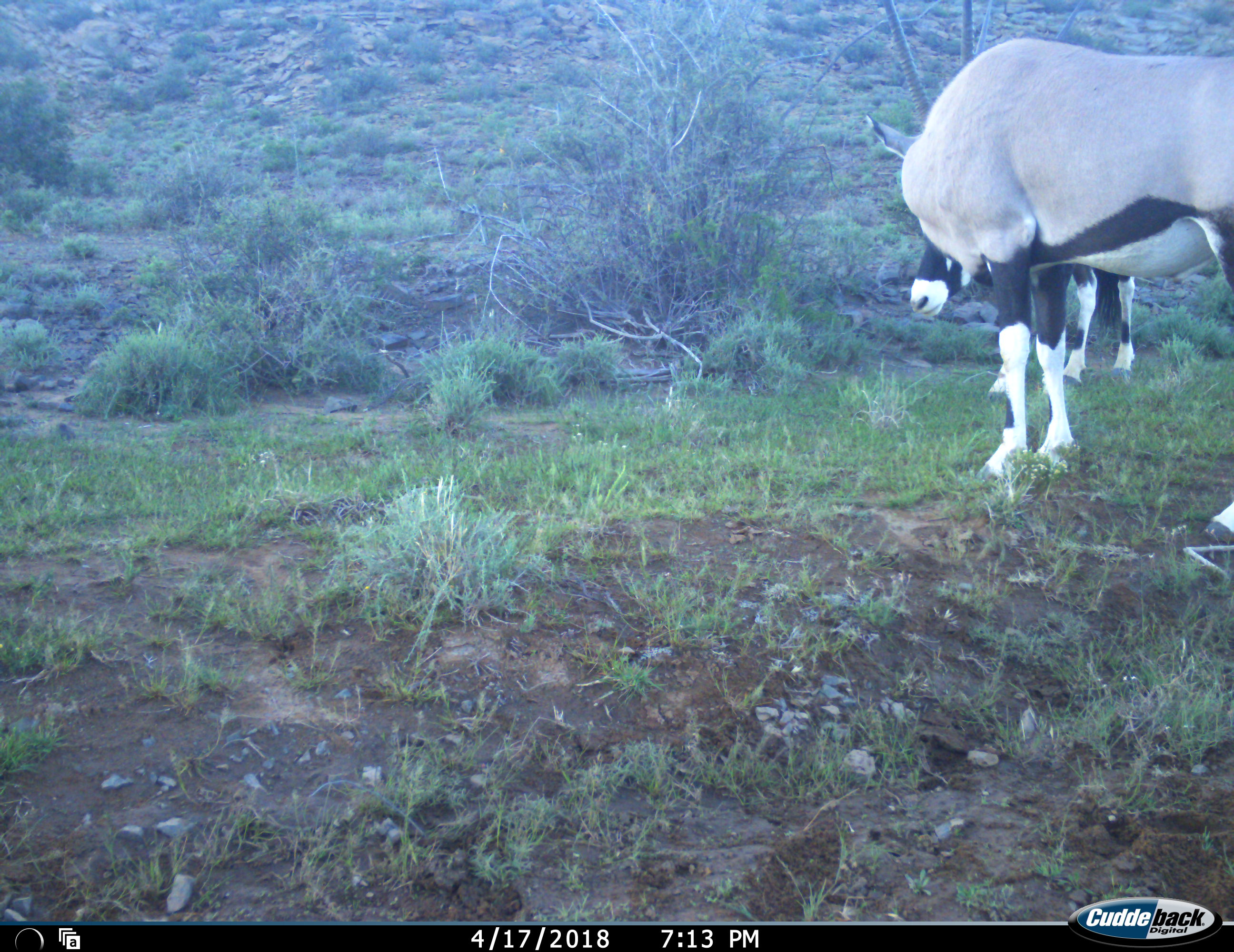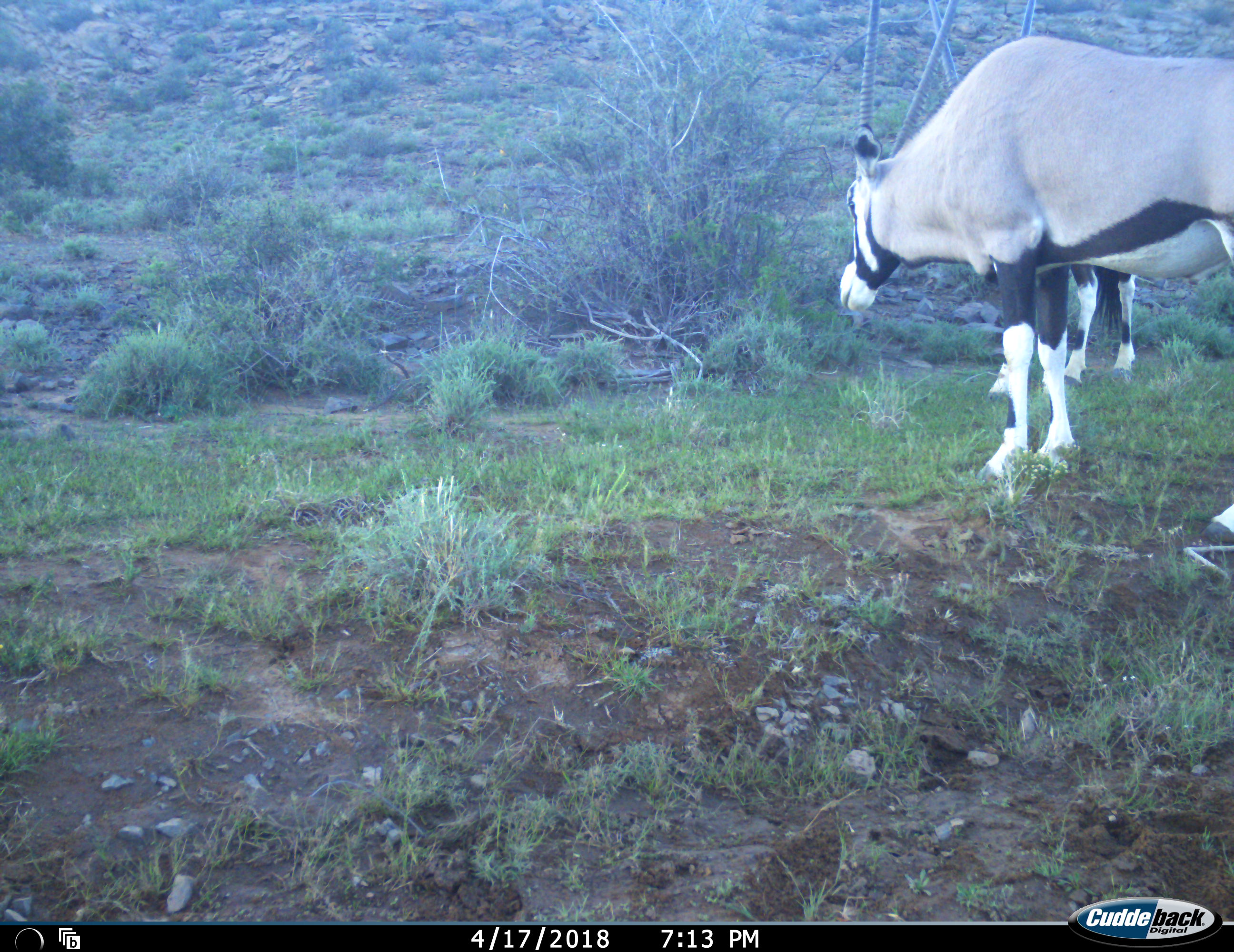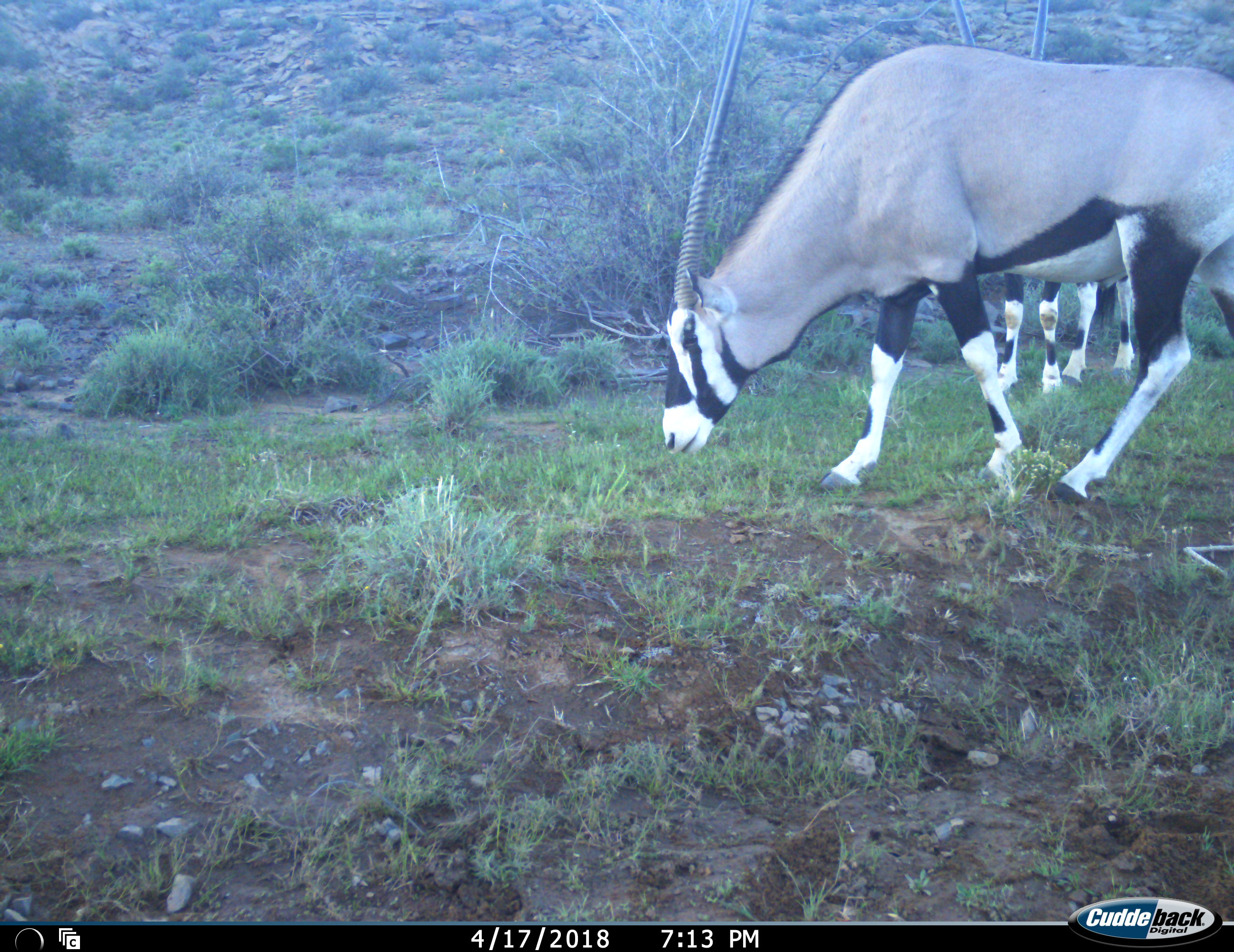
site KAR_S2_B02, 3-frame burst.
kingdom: Animalia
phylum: Chordata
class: Mammalia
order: Artiodactyla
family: Bovidae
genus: Oryx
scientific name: Oryx gazella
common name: gemsbok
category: oryx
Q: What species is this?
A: Oryx (gemsbok) (Oryx gazella).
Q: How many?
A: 2.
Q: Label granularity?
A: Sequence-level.